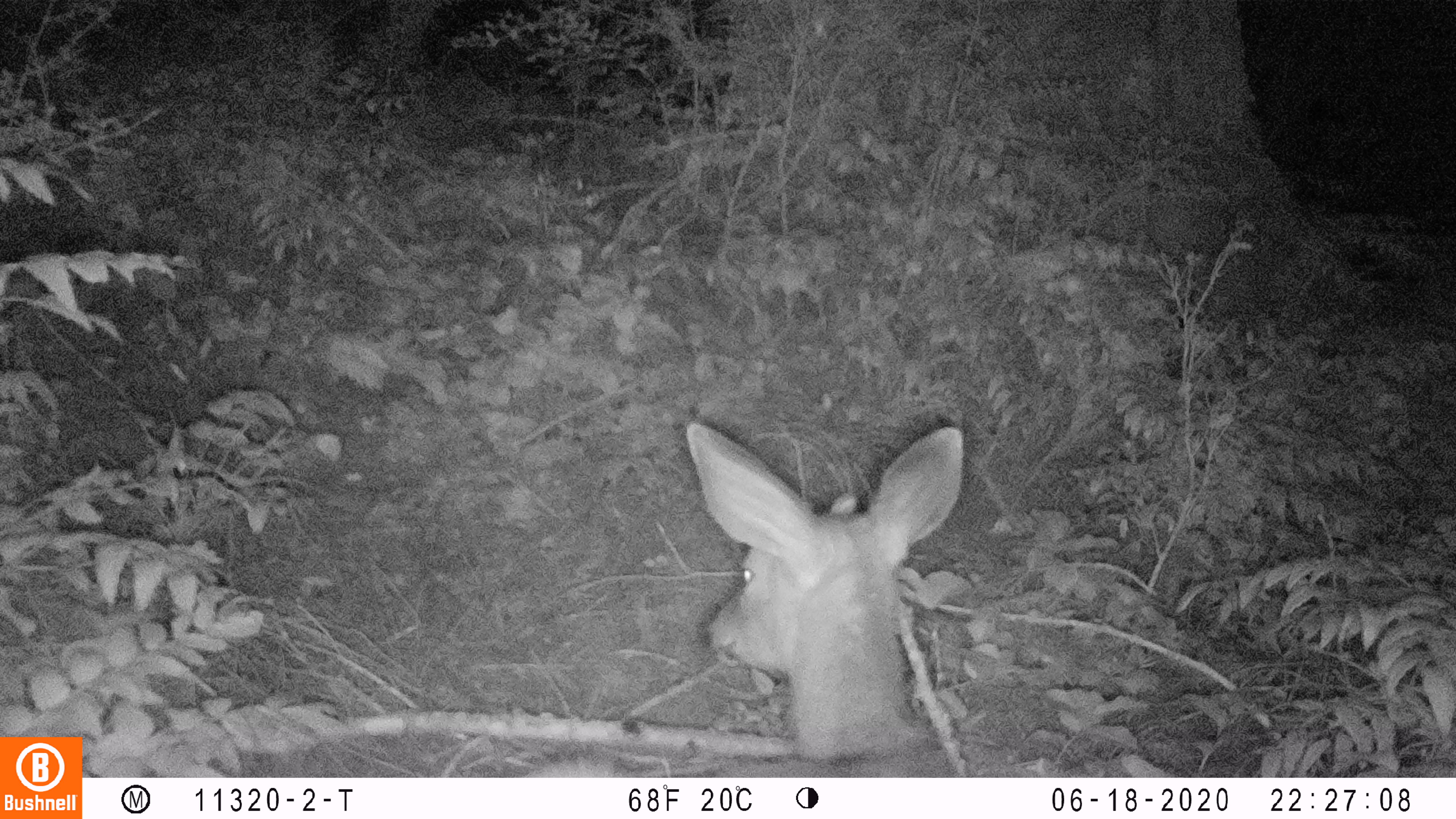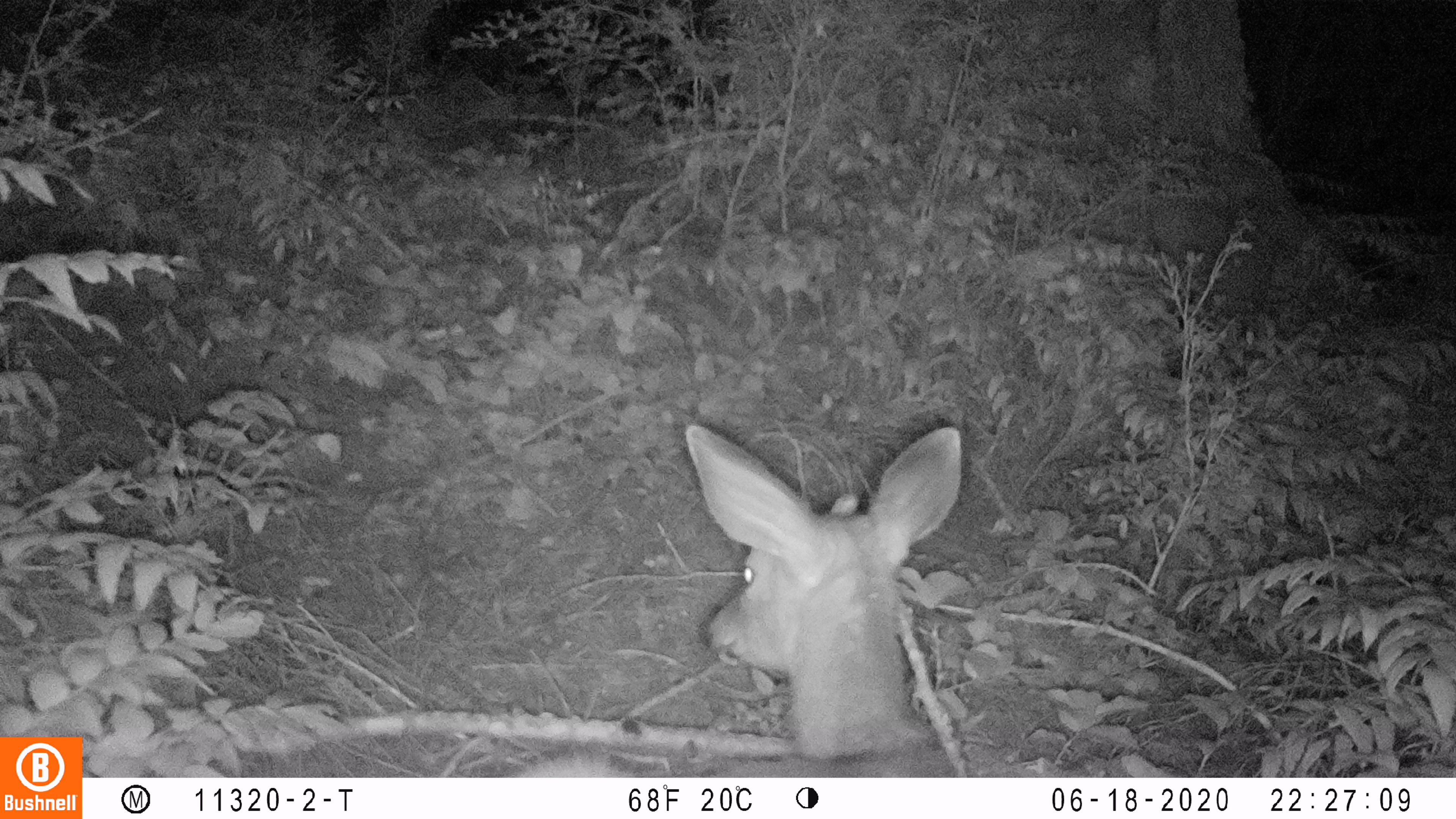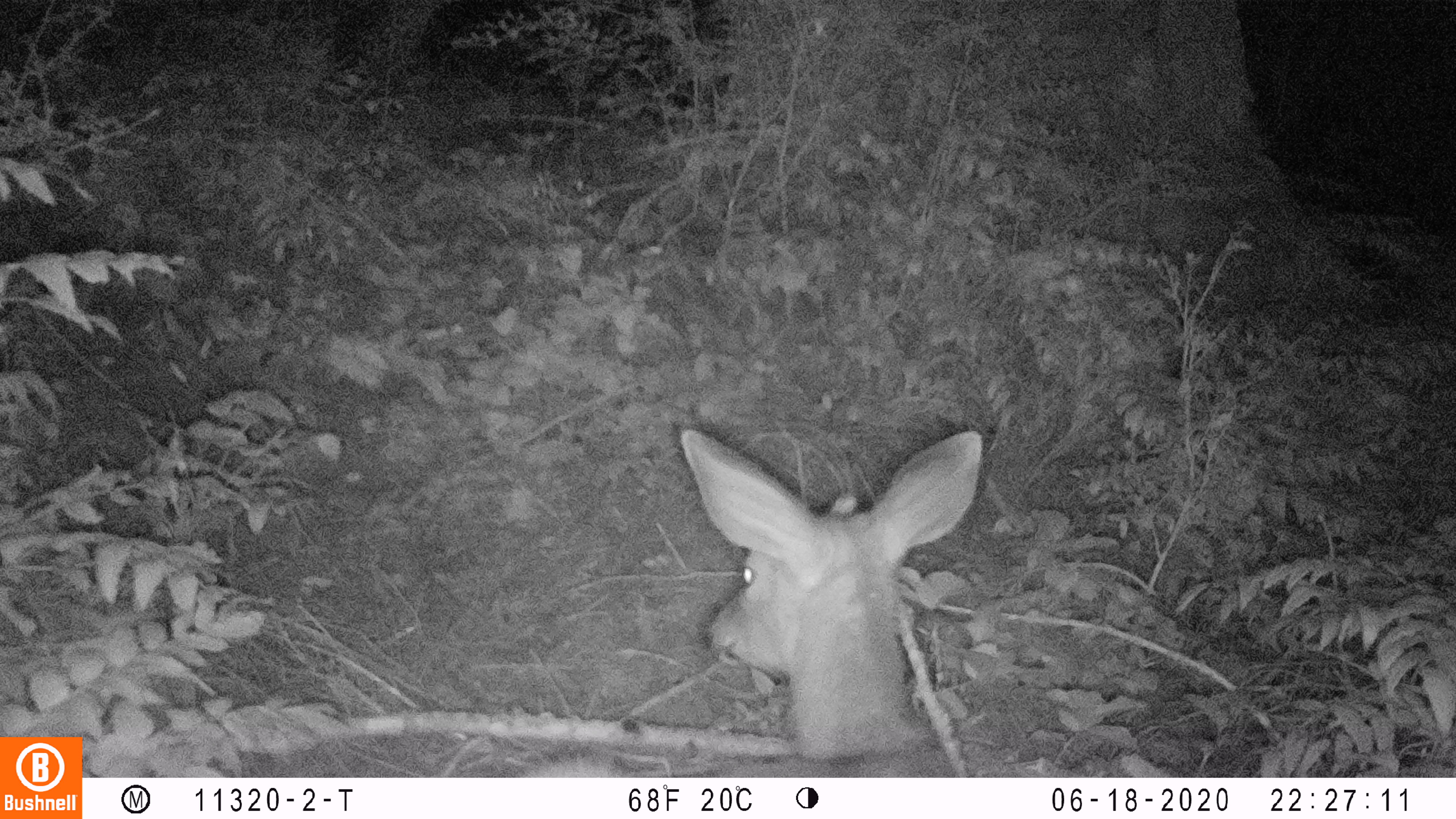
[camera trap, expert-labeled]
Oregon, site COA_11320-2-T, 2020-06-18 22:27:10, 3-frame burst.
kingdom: Animalia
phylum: Chordata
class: Mammalia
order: Artiodactyla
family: Cervidae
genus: Odocoileus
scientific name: Odocoileus hemionus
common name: black-tailed deer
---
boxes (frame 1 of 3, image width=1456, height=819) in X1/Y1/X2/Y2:
black-tailed deer: 526/412/979/772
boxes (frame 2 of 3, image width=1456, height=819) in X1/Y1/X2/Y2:
black-tailed deer: 505/410/973/770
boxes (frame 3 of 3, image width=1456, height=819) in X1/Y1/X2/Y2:
black-tailed deer: 518/421/994/774